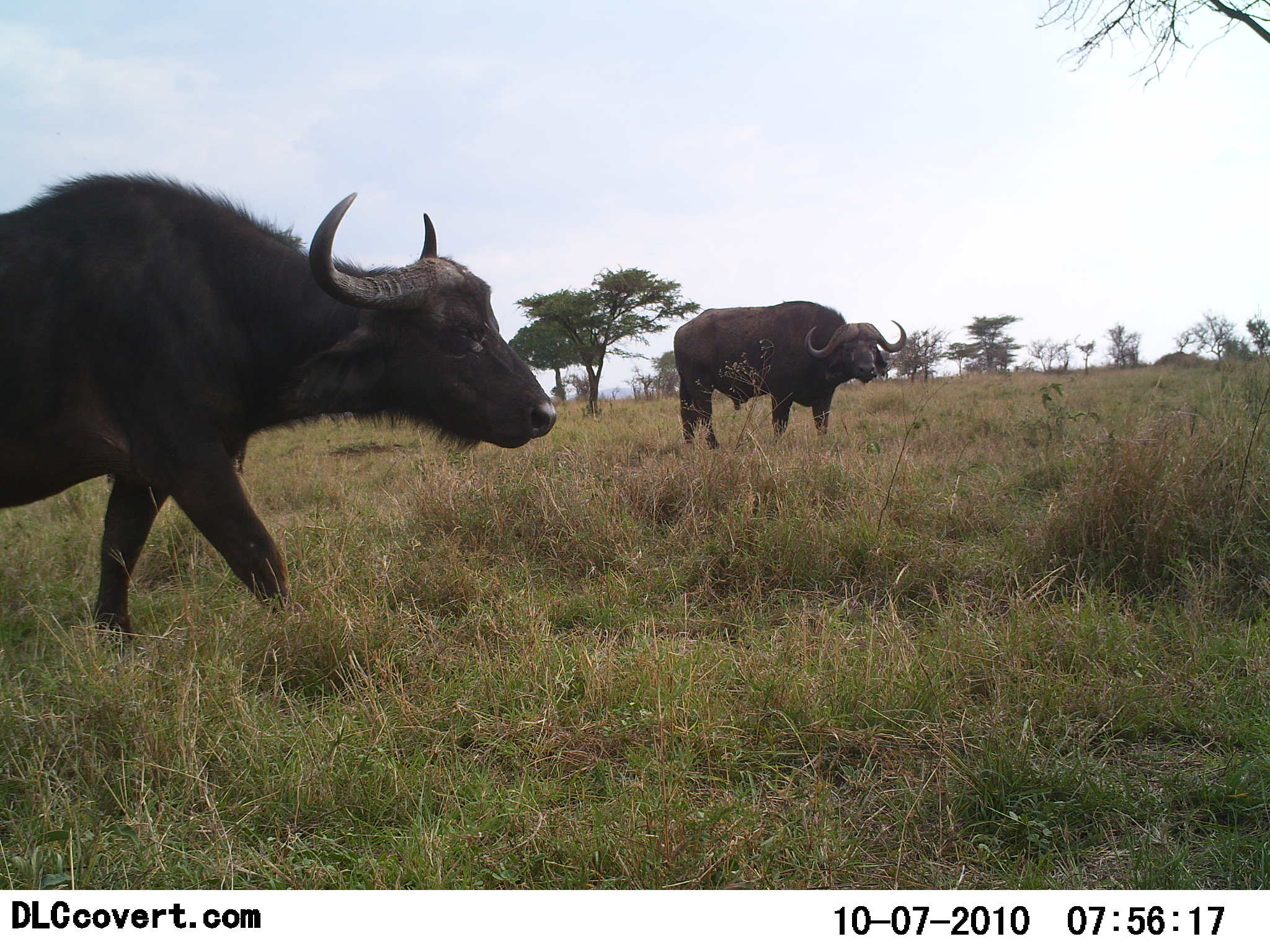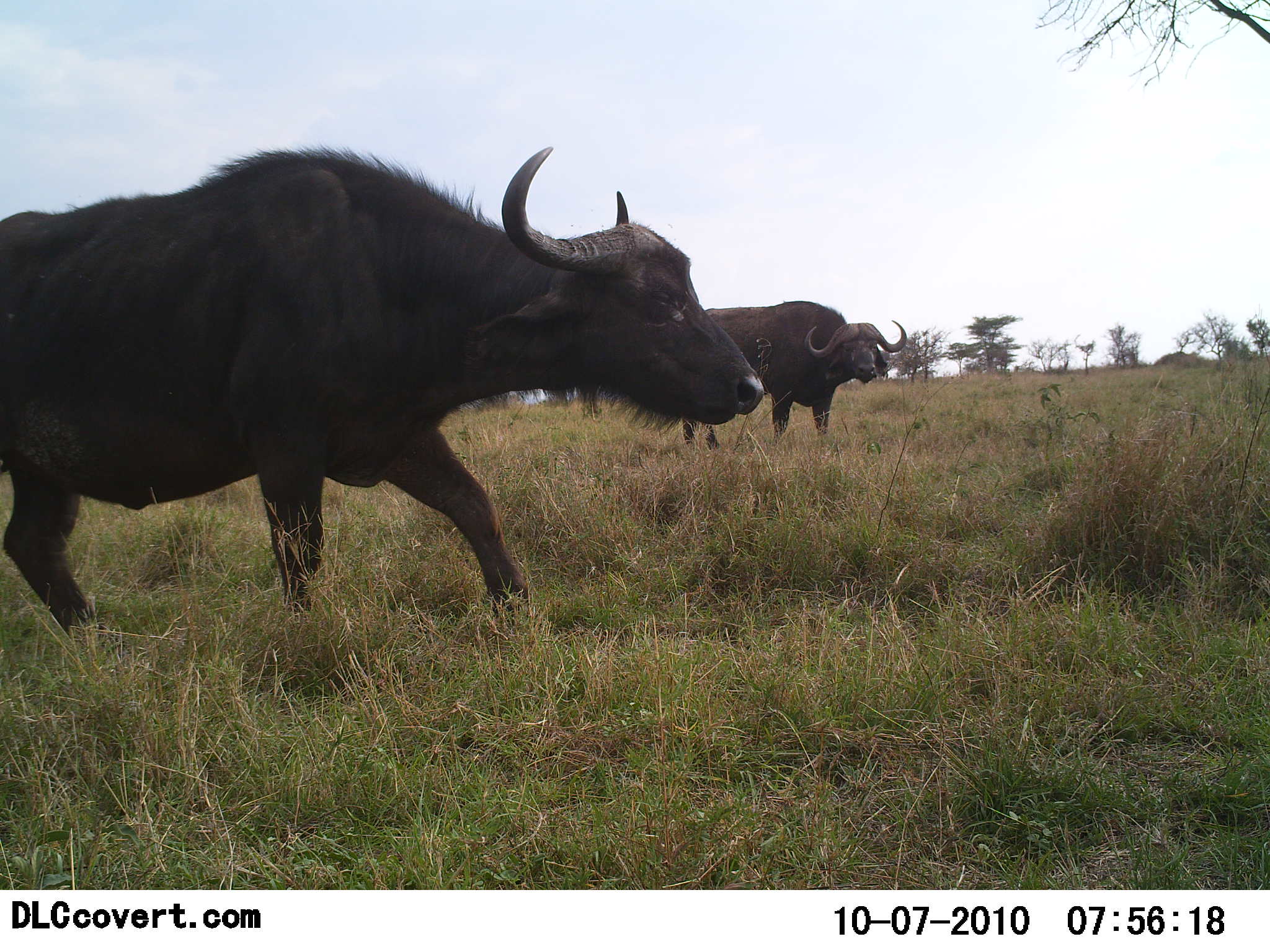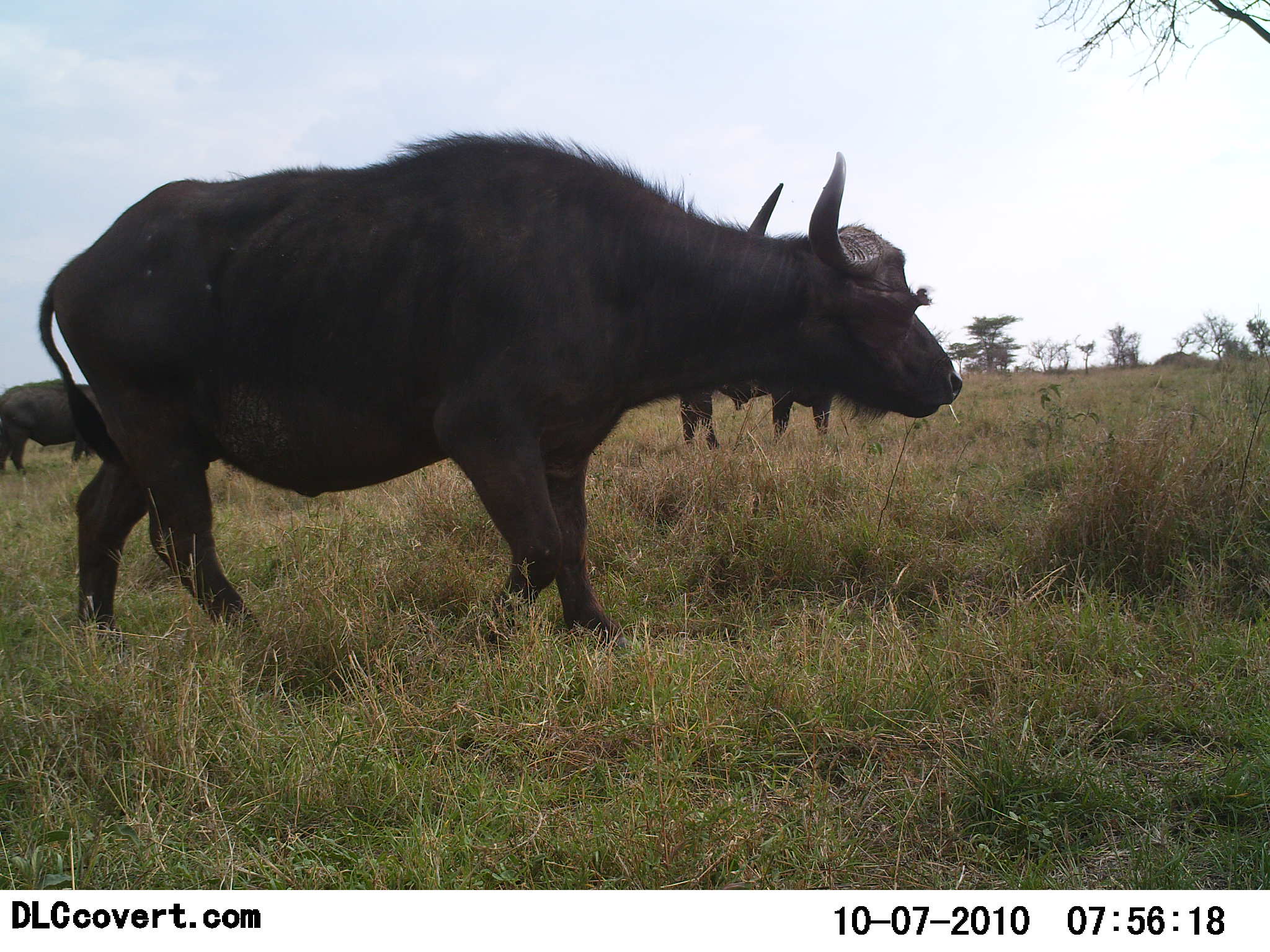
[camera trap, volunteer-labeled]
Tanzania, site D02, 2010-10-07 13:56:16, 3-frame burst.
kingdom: Animalia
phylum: Chordata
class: Mammalia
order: Artiodactyla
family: Bovidae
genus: Syncerus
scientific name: Syncerus caffer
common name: cape buffalo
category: buffalo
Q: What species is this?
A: Buffalo (cape buffalo) (Syncerus caffer).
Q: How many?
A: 3.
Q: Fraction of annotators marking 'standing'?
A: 62%.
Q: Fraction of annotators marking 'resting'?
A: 6%.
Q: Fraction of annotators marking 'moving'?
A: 88%.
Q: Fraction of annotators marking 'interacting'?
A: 0%.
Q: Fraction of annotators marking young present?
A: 0%.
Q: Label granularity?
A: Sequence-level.